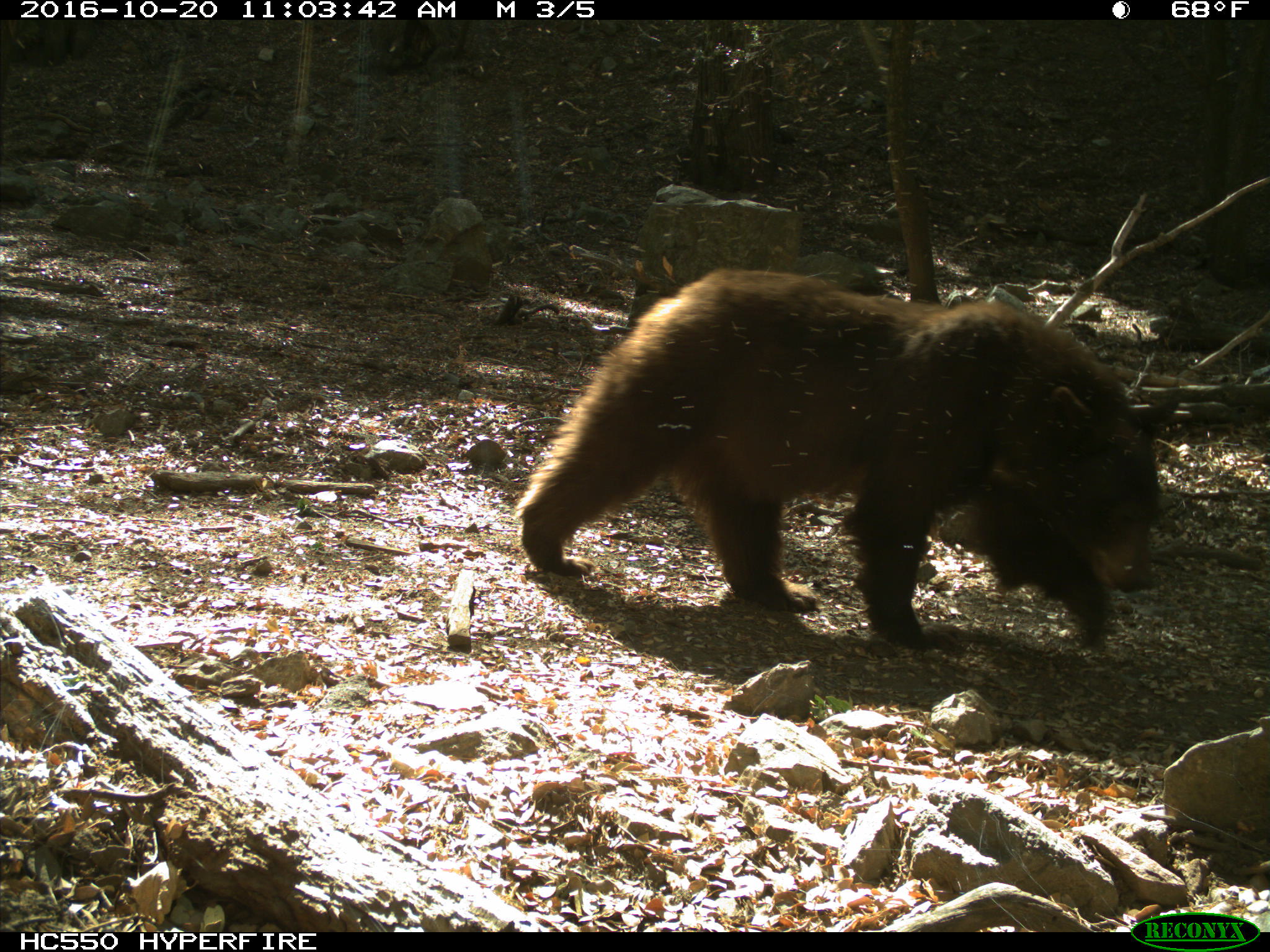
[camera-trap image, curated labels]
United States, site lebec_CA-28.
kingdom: Animalia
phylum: Chordata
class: Mammalia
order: Carnivora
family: Ursidae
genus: Ursus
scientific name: Ursus americanus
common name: american black bear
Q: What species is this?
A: Ursus americanus (american black bear).